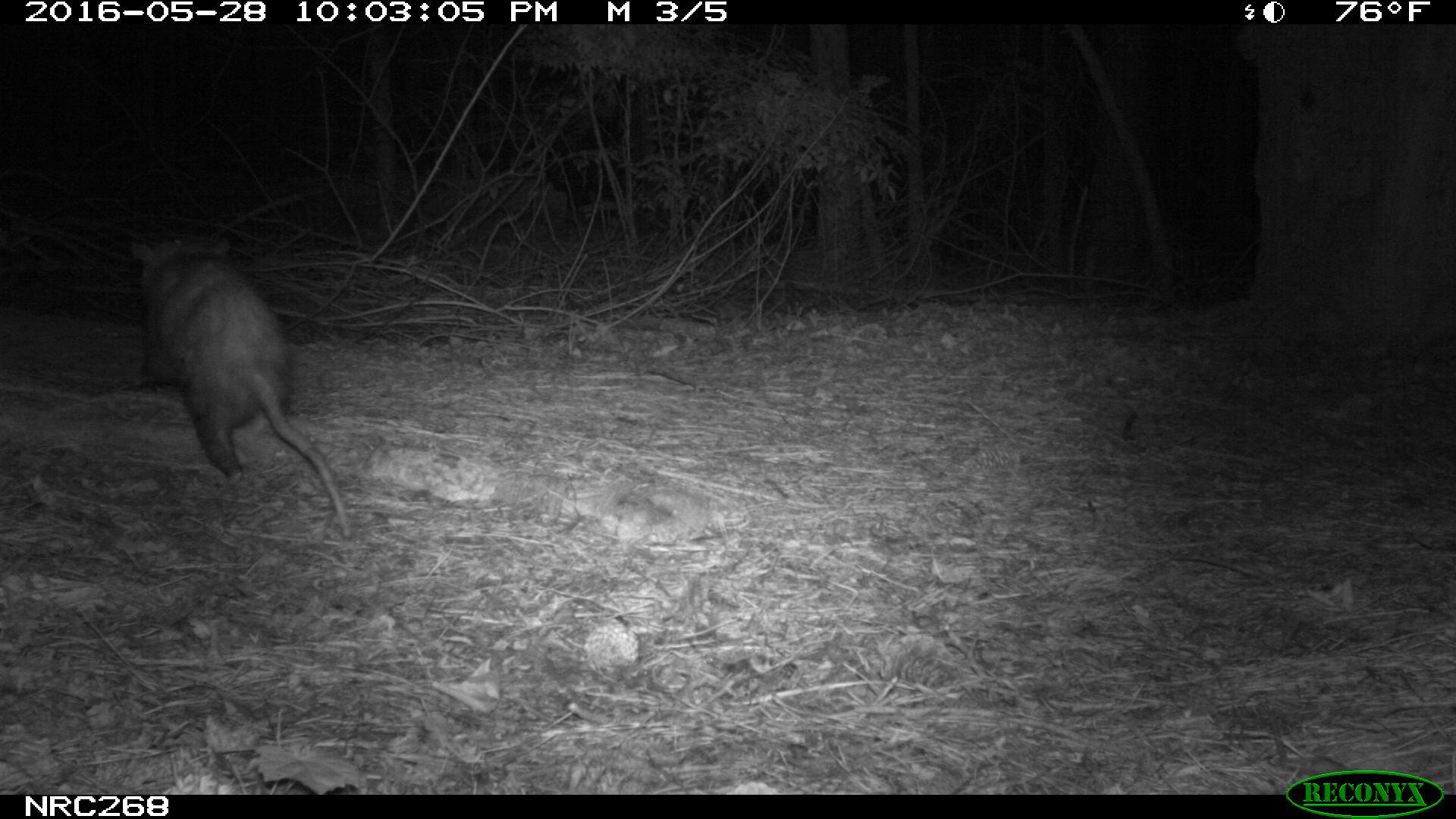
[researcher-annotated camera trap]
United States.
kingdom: Animalia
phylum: Chordata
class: Mammalia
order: Didelphimorphia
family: Didelphidae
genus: Didelphis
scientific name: Didelphis virginiana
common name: virginia opossum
Virginia Opossum (Didelphis virginiana).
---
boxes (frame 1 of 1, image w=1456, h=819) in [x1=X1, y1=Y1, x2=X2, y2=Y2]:
Virginia Opossum: [x1=127, y1=224, x2=351, y2=540]